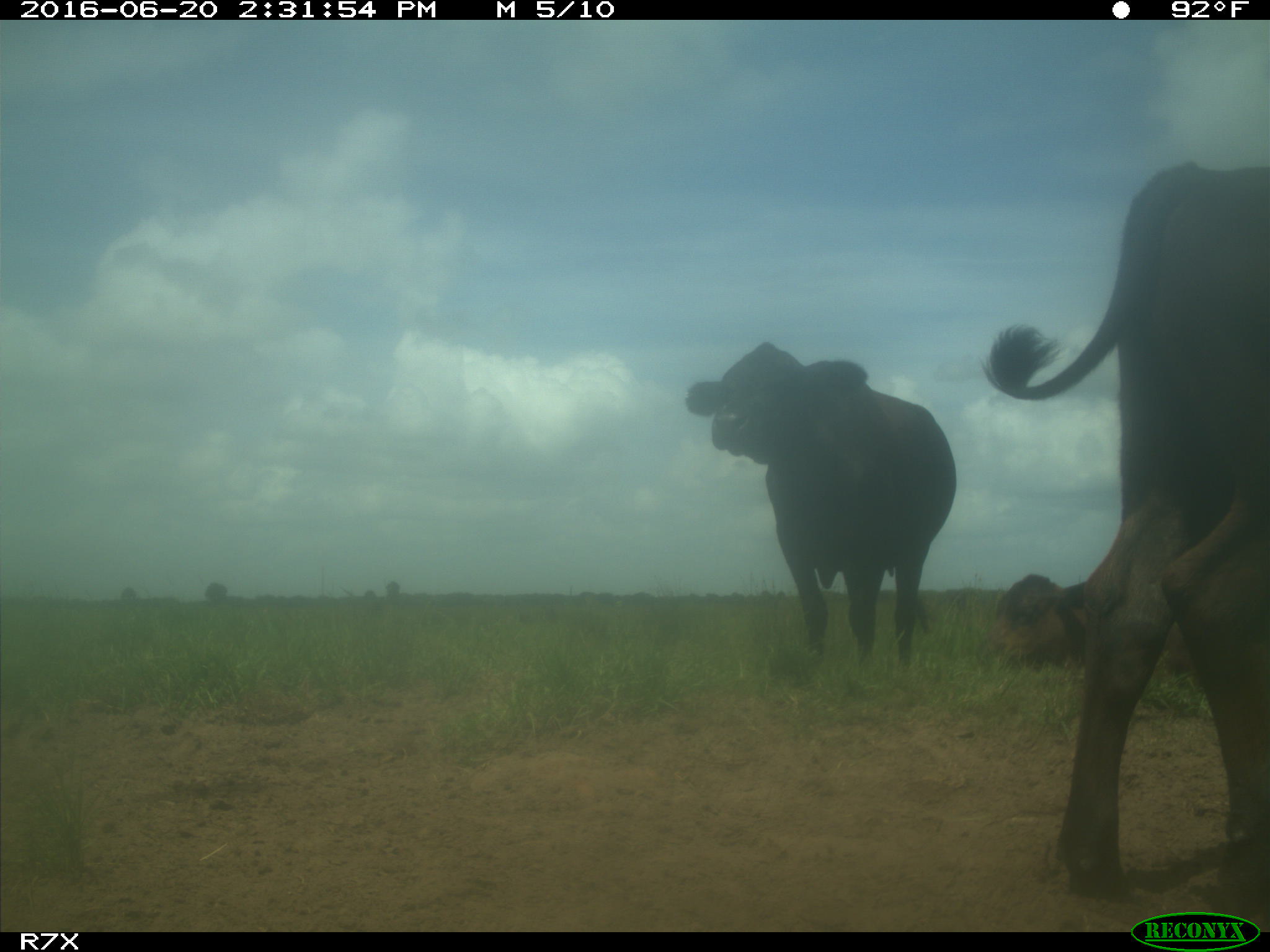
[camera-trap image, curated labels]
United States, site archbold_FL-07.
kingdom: Animalia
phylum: Chordata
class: Mammalia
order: Artiodactyla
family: Bovidae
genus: Bos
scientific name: Bos taurus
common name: domestic cow